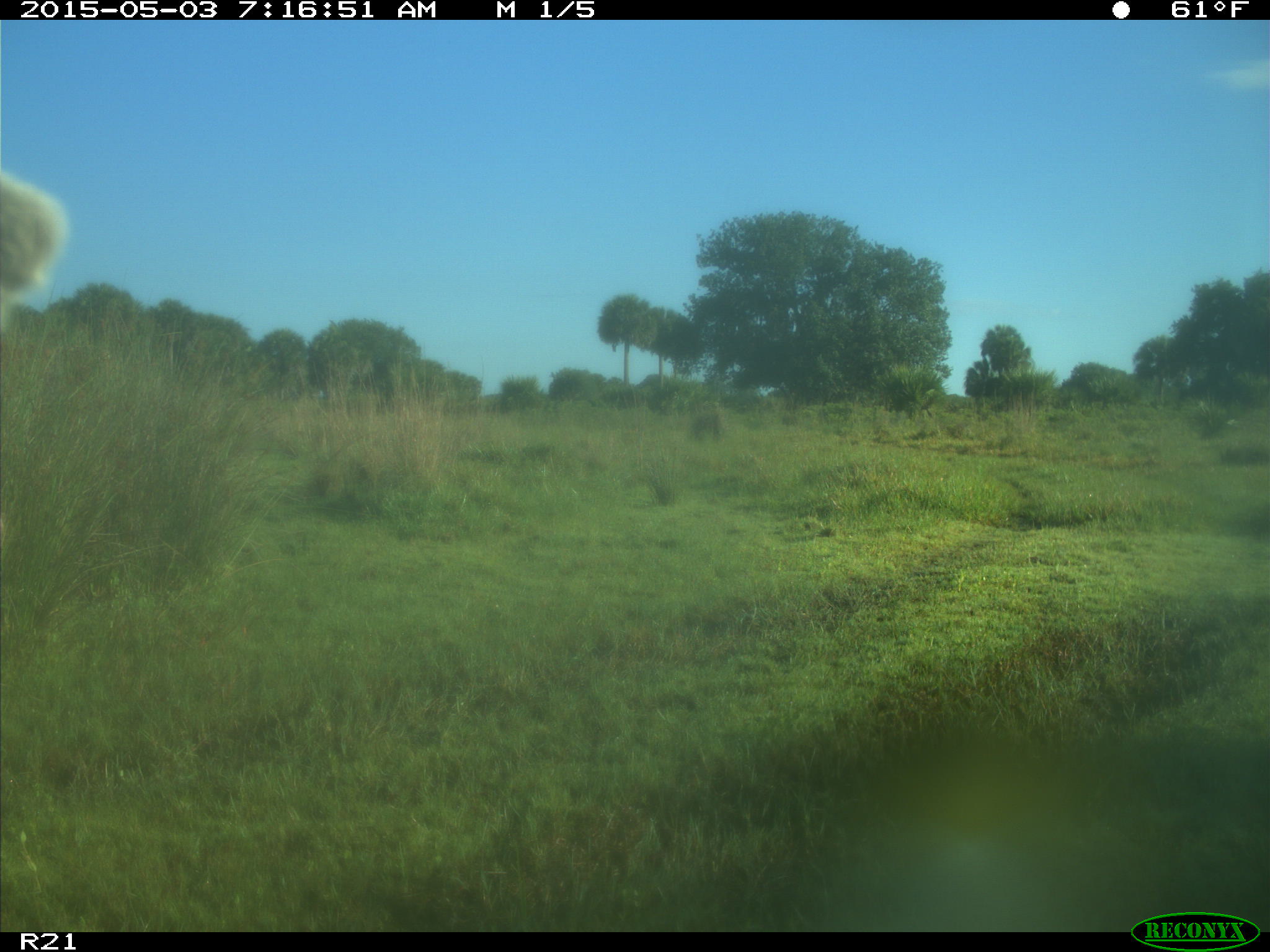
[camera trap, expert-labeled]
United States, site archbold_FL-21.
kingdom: Animalia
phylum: Chordata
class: Mammalia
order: Artiodactyla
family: Bovidae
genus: Bos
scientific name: Bos taurus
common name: domestic cow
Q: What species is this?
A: Bos taurus (domestic cow).